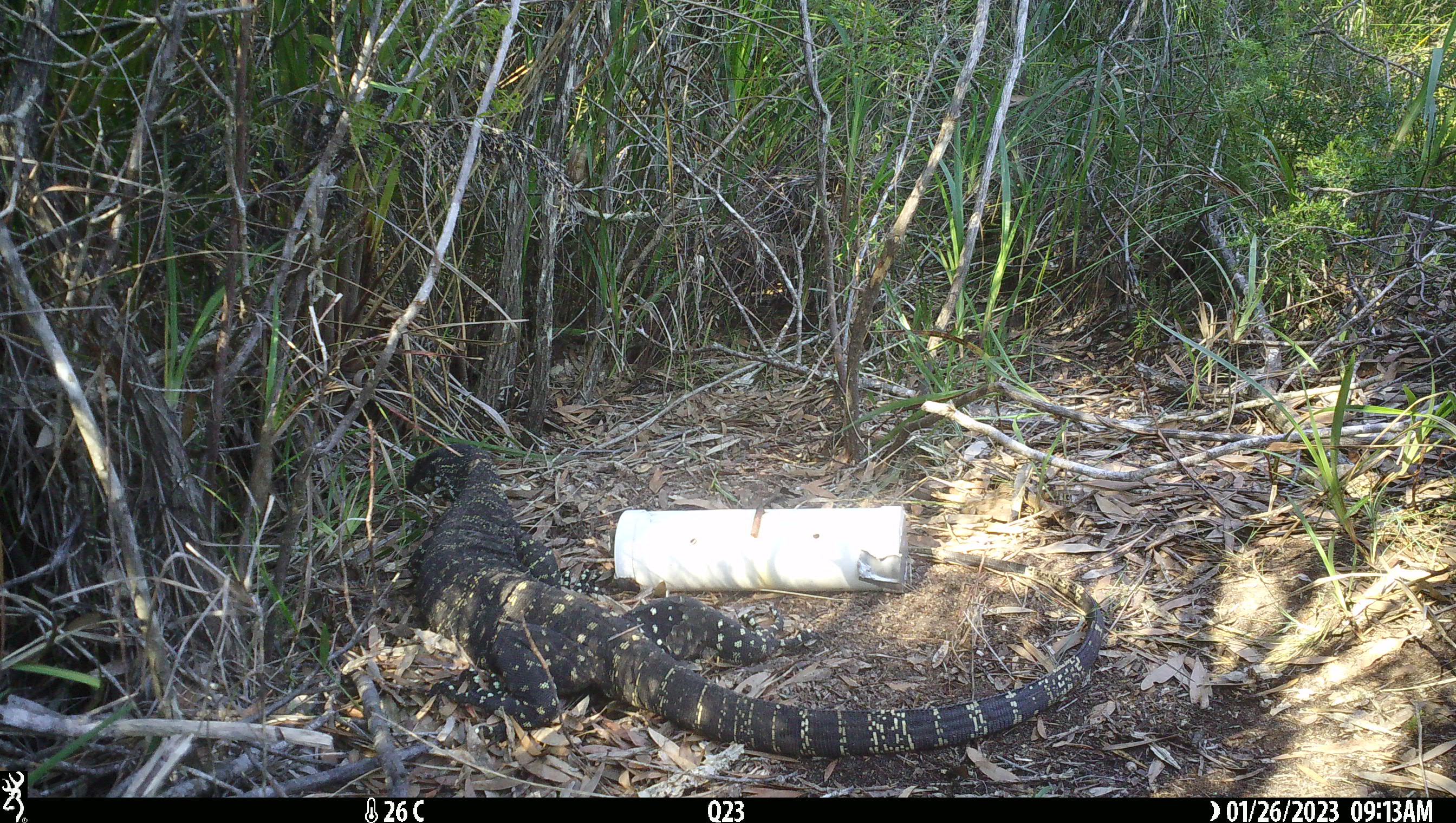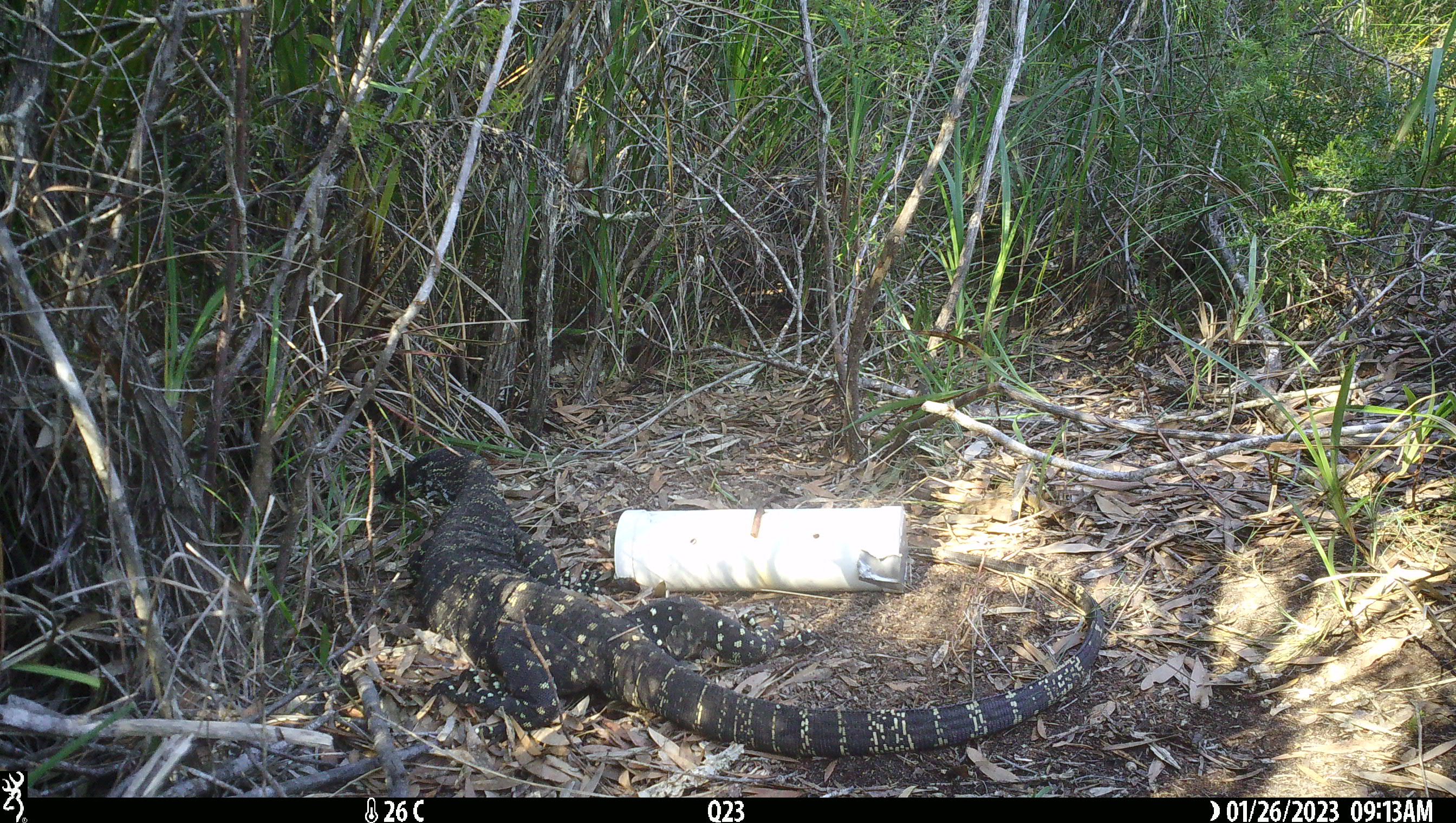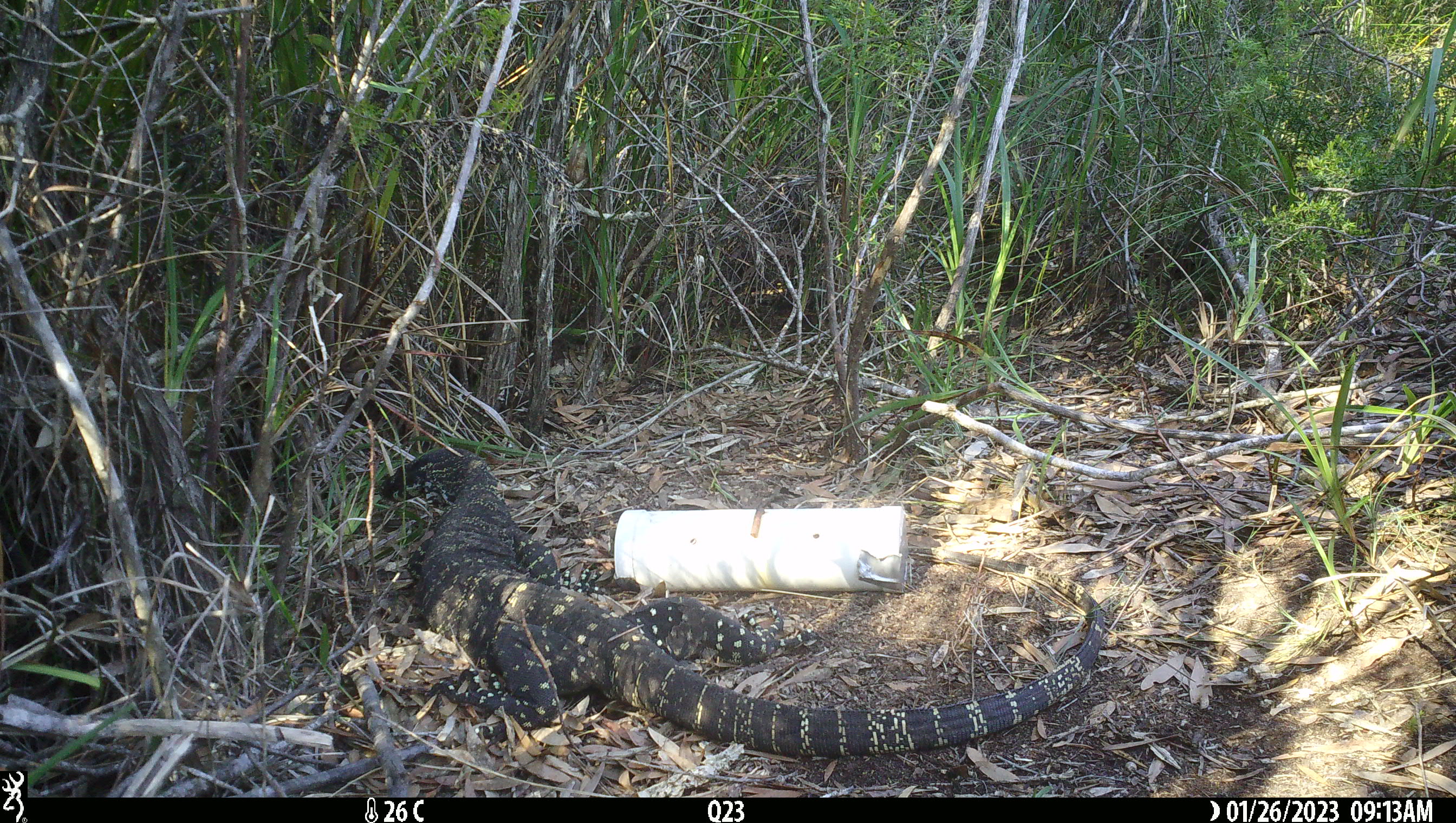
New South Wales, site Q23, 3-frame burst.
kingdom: Animalia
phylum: Chordata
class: Reptilia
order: Squamata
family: Varanidae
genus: Varanus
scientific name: Varanus varius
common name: lace monitor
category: goanna